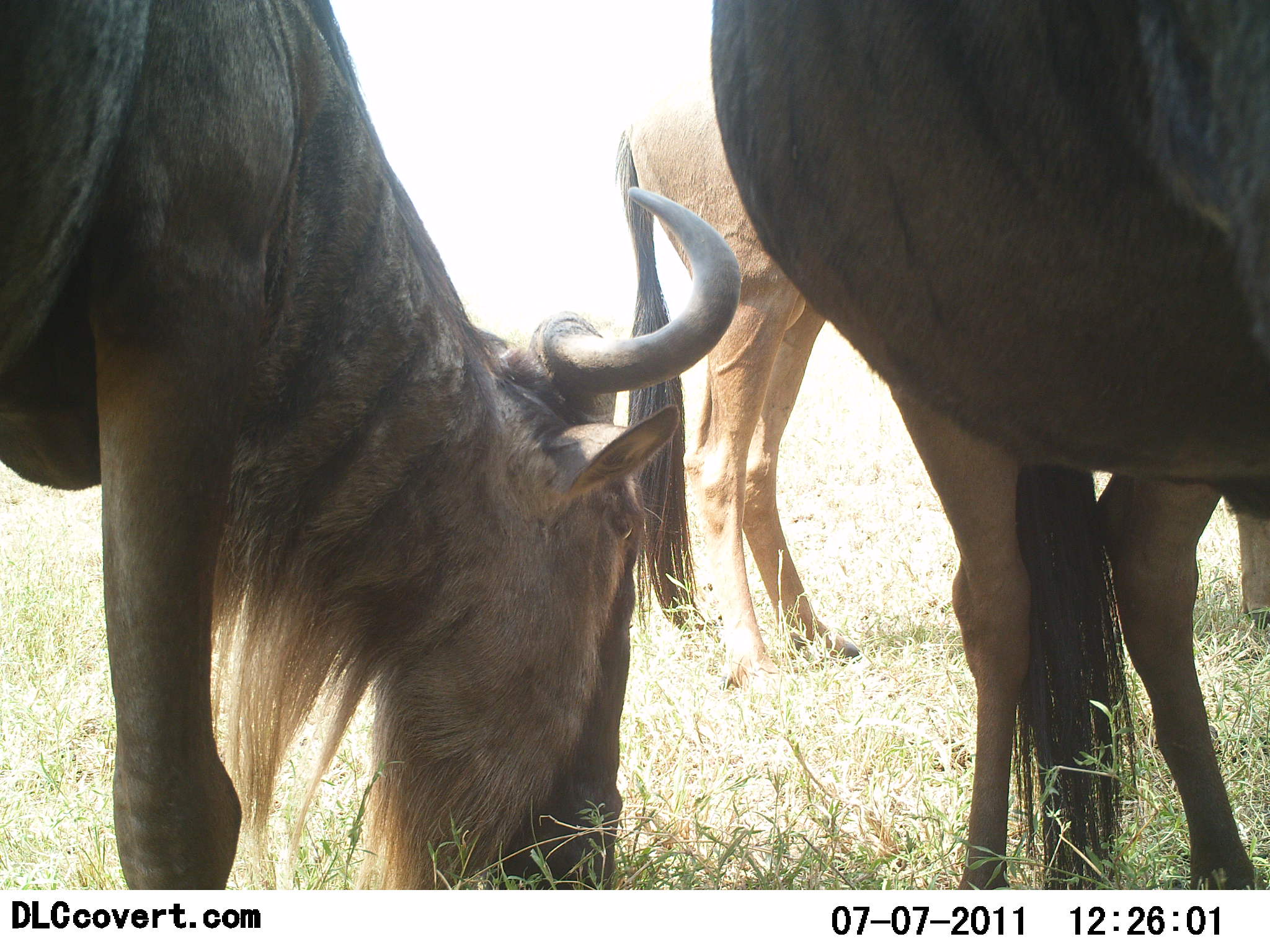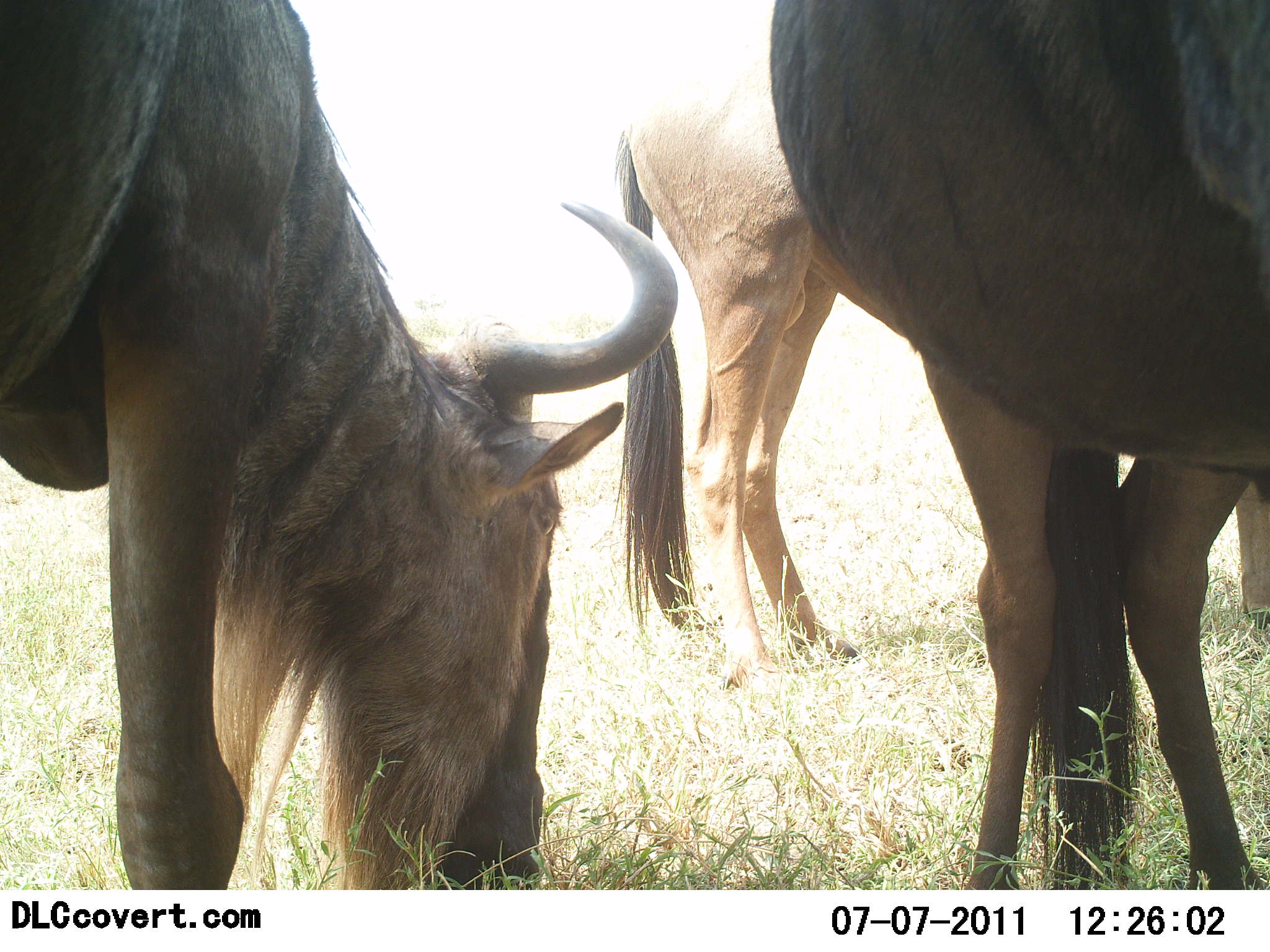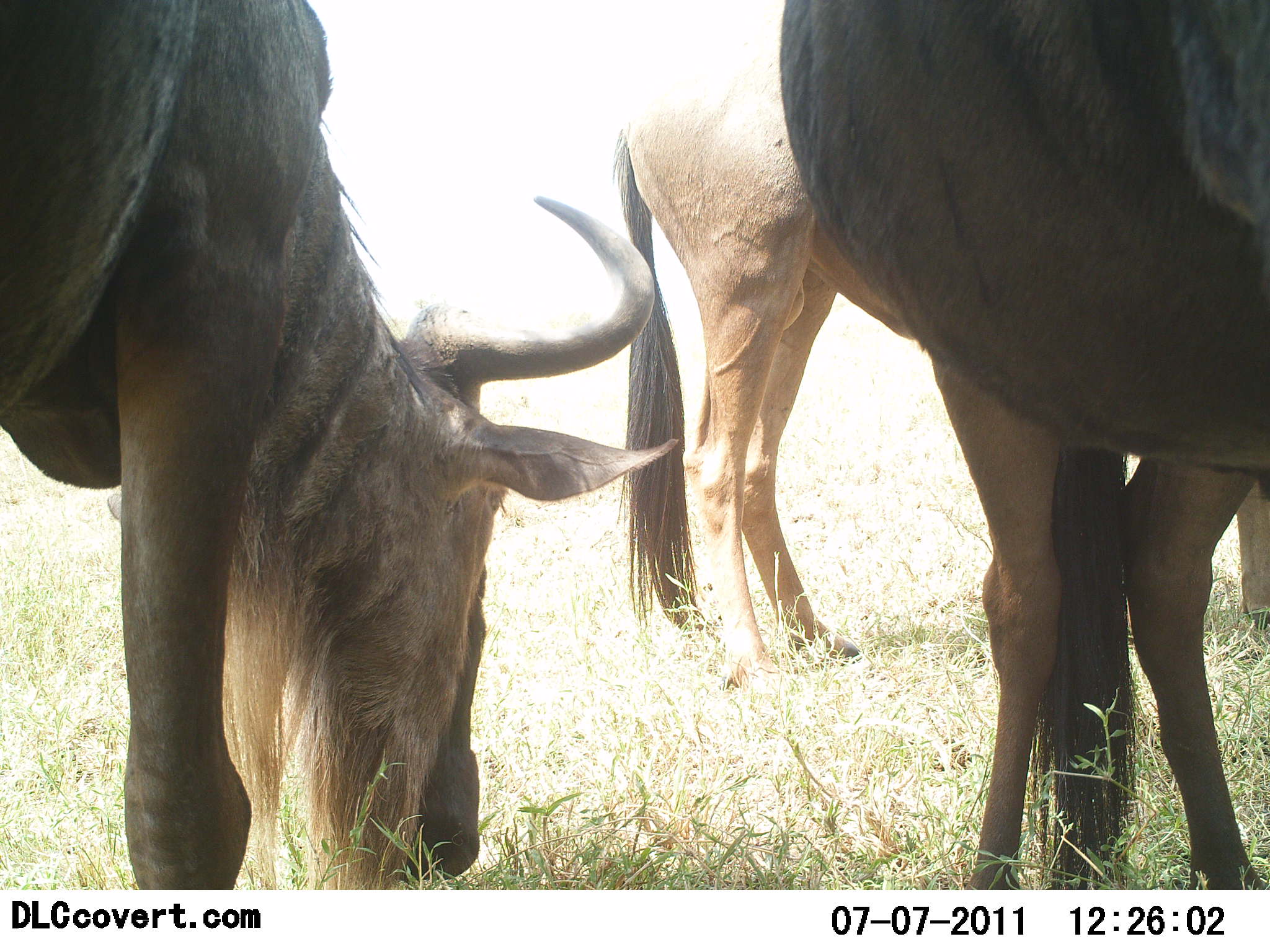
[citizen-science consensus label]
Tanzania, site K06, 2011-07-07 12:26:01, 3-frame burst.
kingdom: Animalia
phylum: Chordata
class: Mammalia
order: Artiodactyla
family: Bovidae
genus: Connochaetes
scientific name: Connochaetes taurinus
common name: blue wildebeest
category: wildebeest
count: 3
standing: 73%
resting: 0%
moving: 0%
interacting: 0%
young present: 0%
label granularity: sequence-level